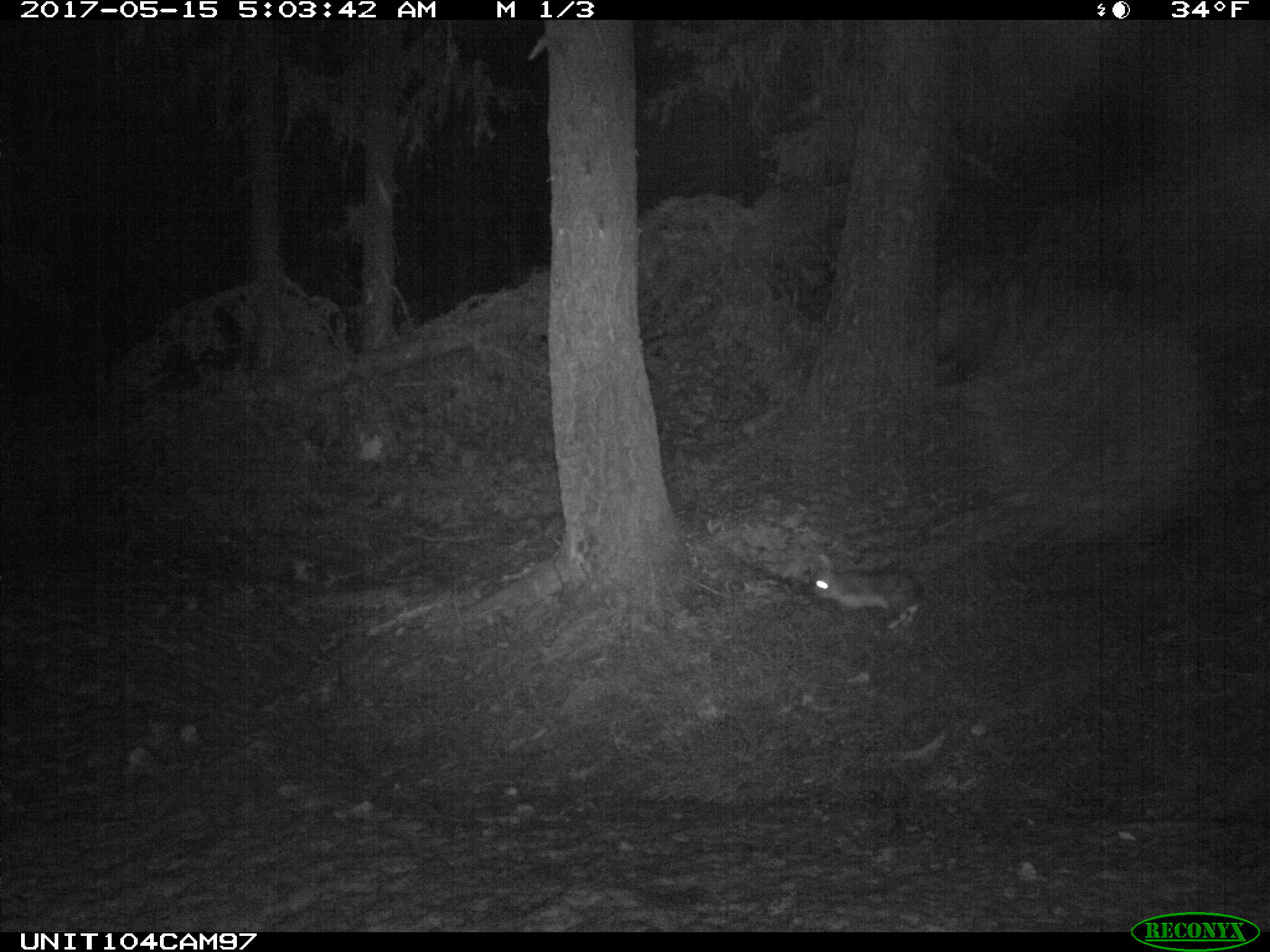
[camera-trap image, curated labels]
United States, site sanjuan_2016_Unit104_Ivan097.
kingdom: Animalia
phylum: Chordata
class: Mammalia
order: Lagomorpha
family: Leporidae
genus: Lepus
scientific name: Lepus americanus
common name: snowshoe hare